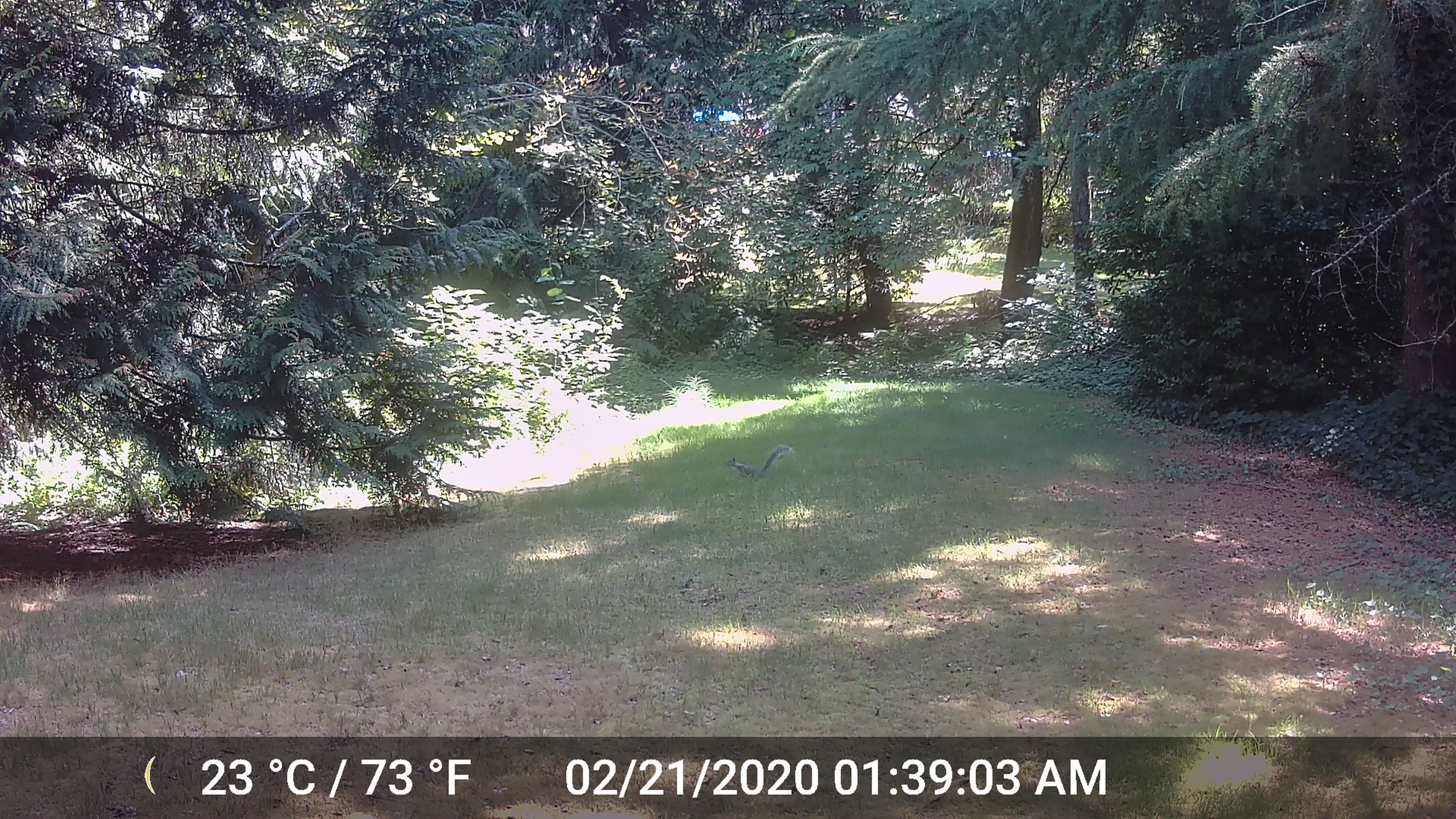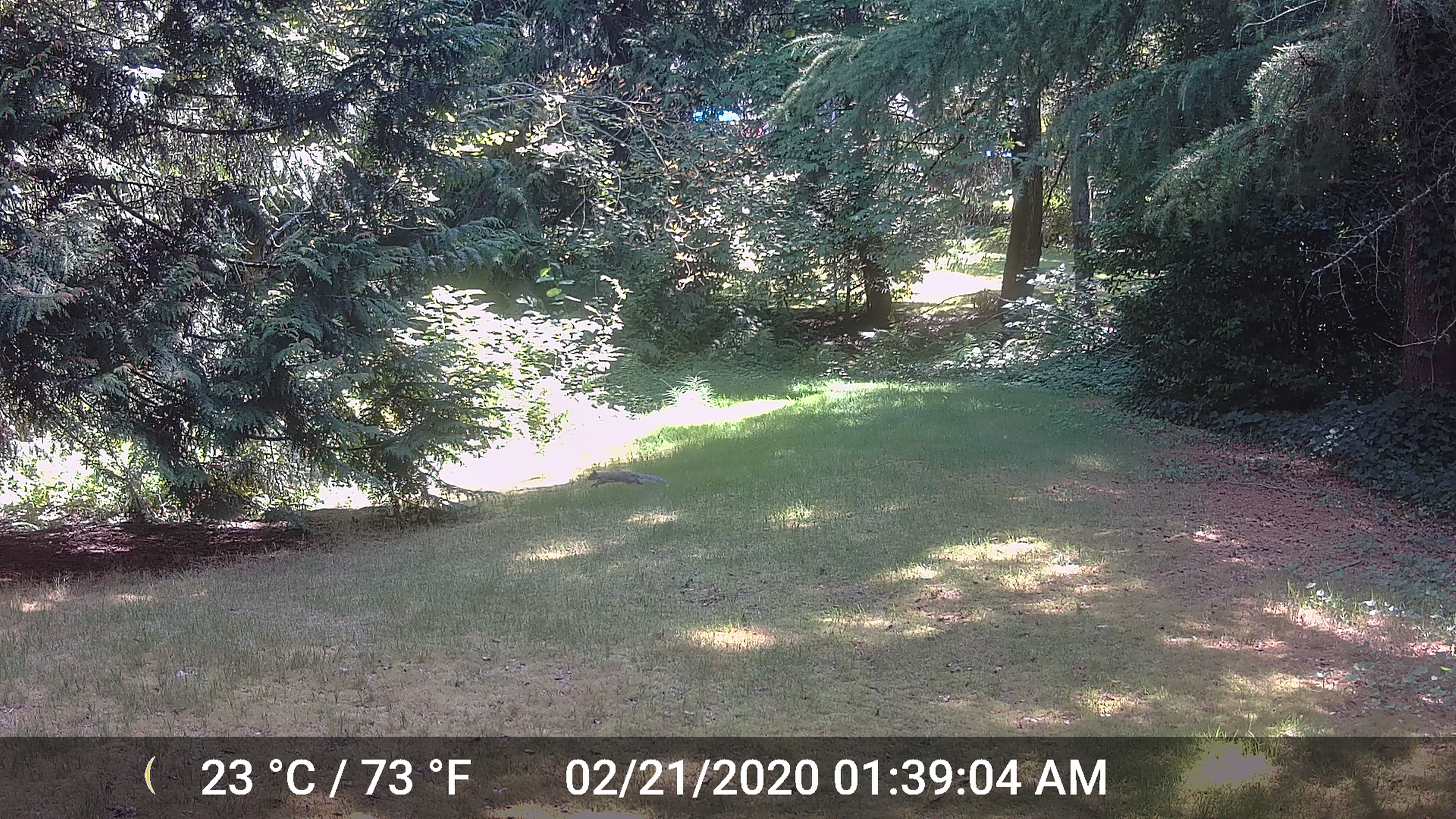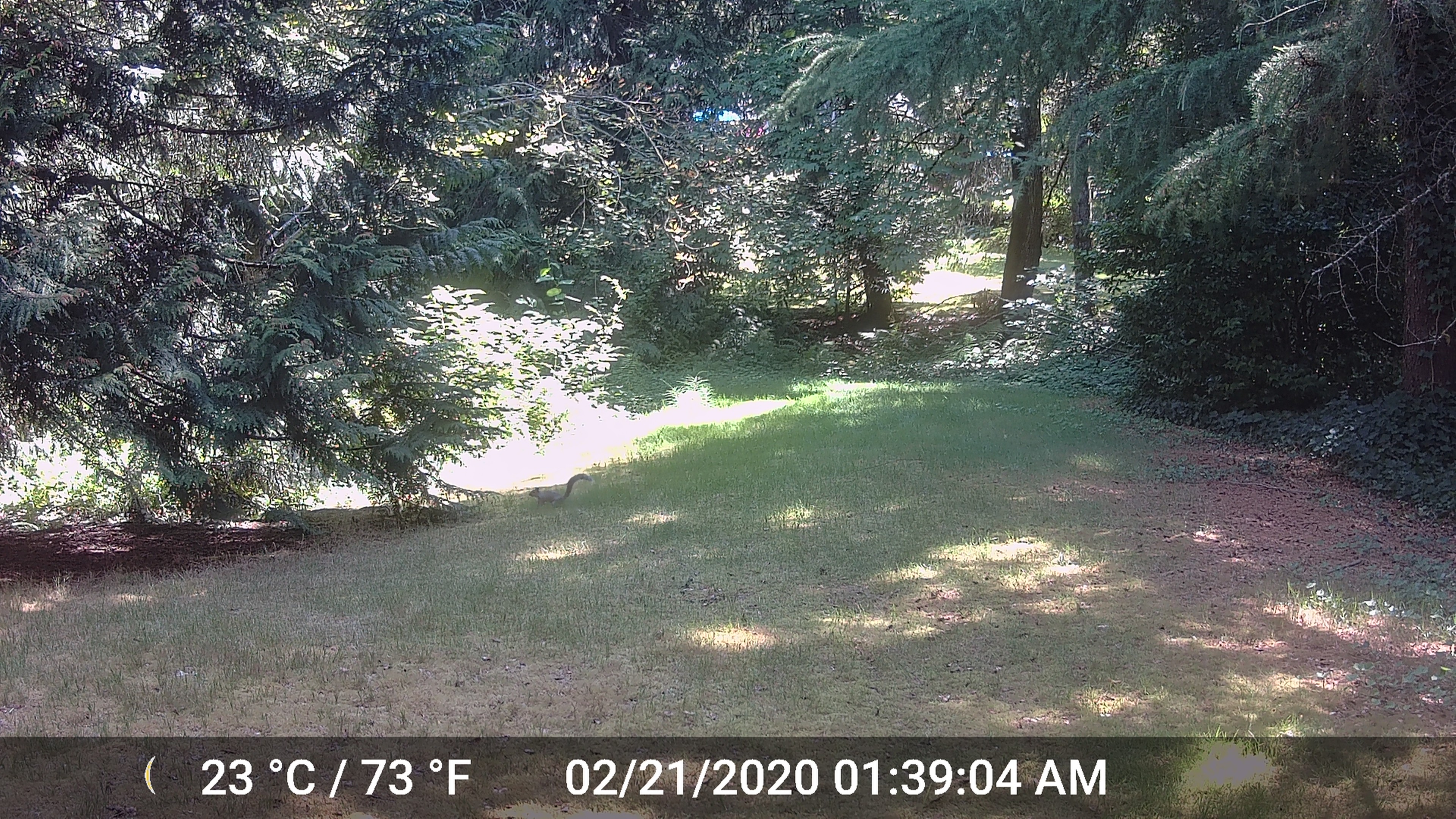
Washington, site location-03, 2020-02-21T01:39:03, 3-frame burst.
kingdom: Animalia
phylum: Chordata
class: Mammalia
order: Rodentia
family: Sciuridae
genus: Sciurus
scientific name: Sciurus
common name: squirrel